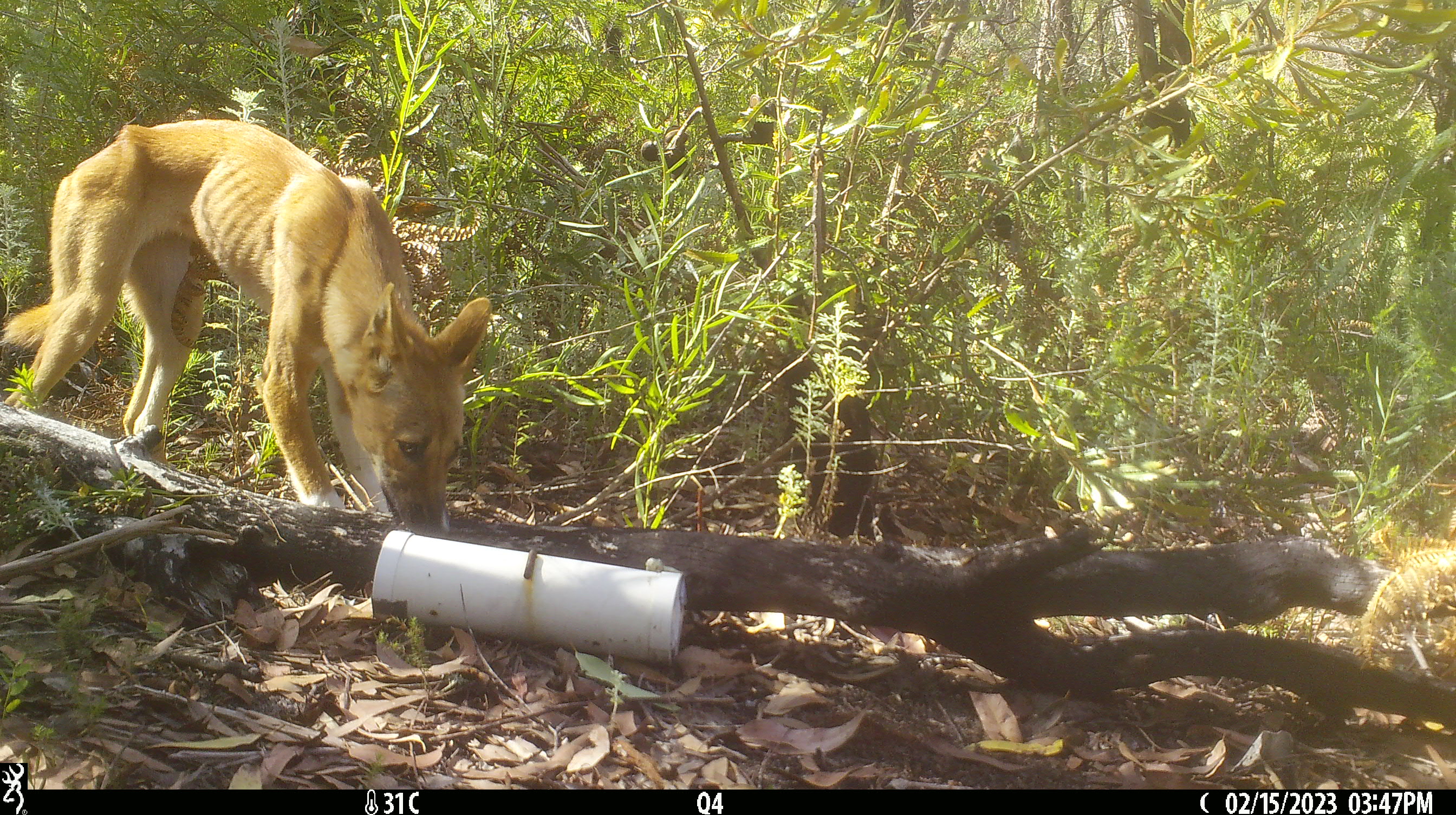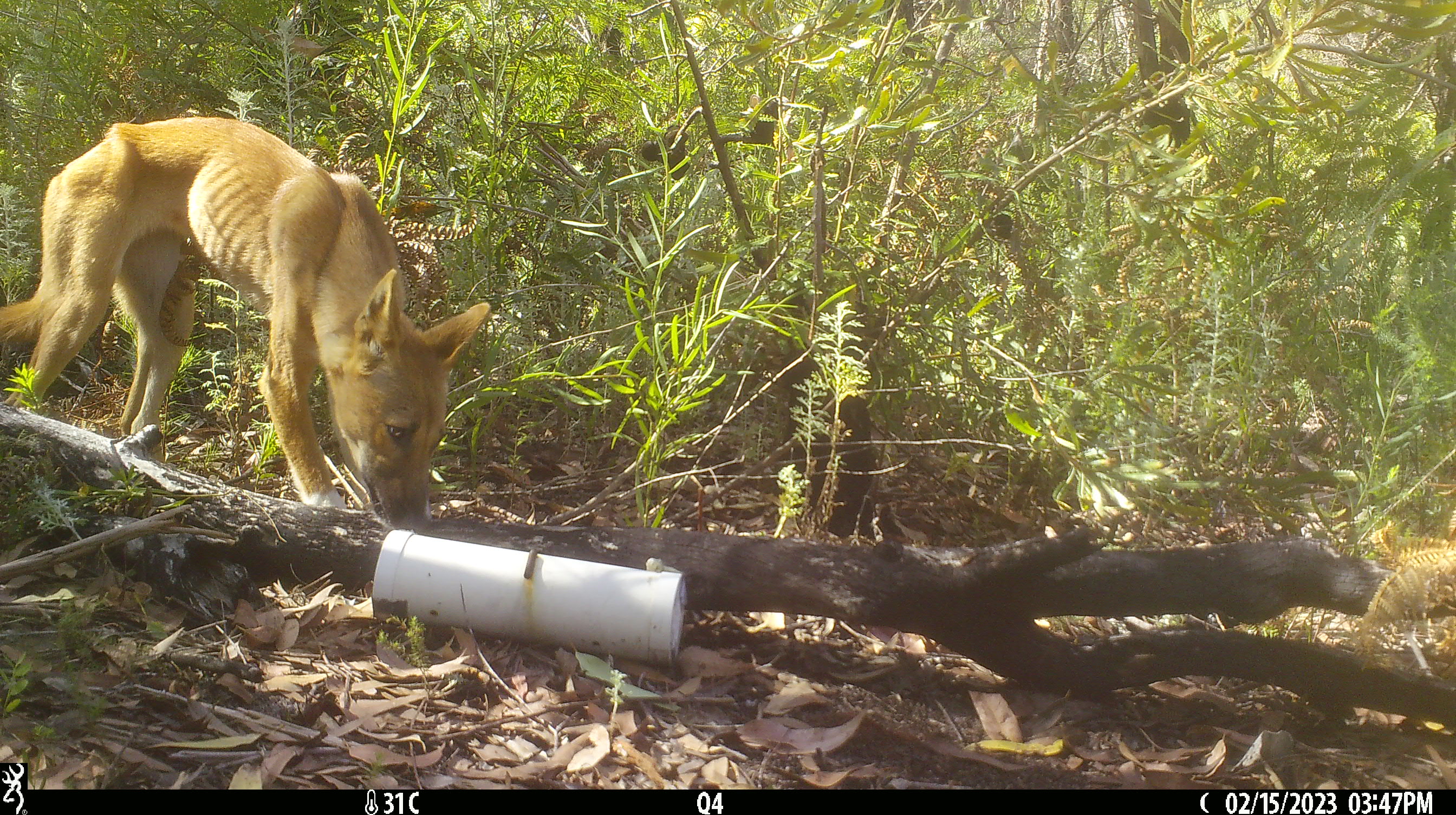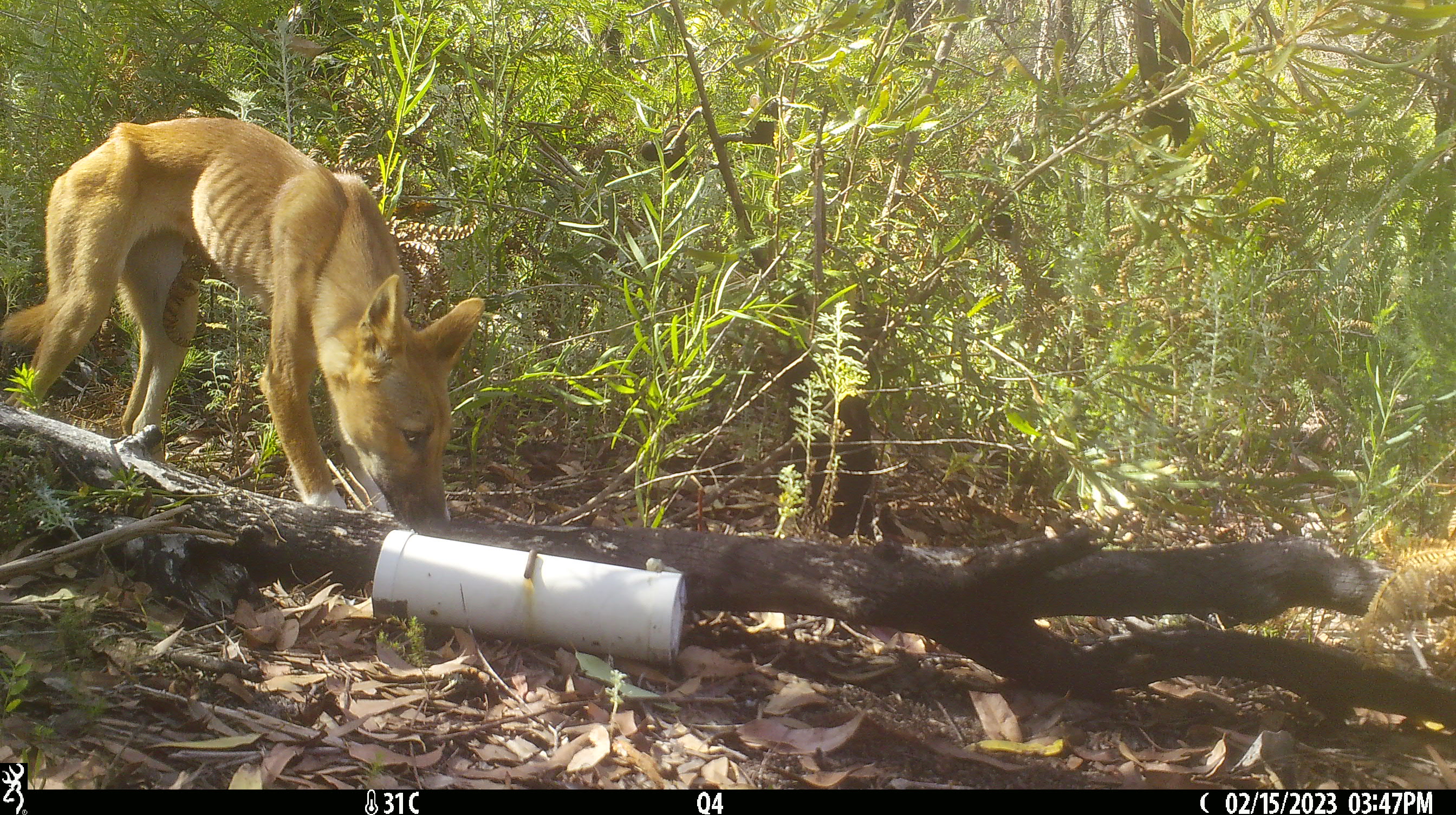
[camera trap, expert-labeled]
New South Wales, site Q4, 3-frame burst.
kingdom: Animalia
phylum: Chordata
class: Mammalia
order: Carnivora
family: Canidae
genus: Canis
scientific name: Canis familiaris dingo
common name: dingo